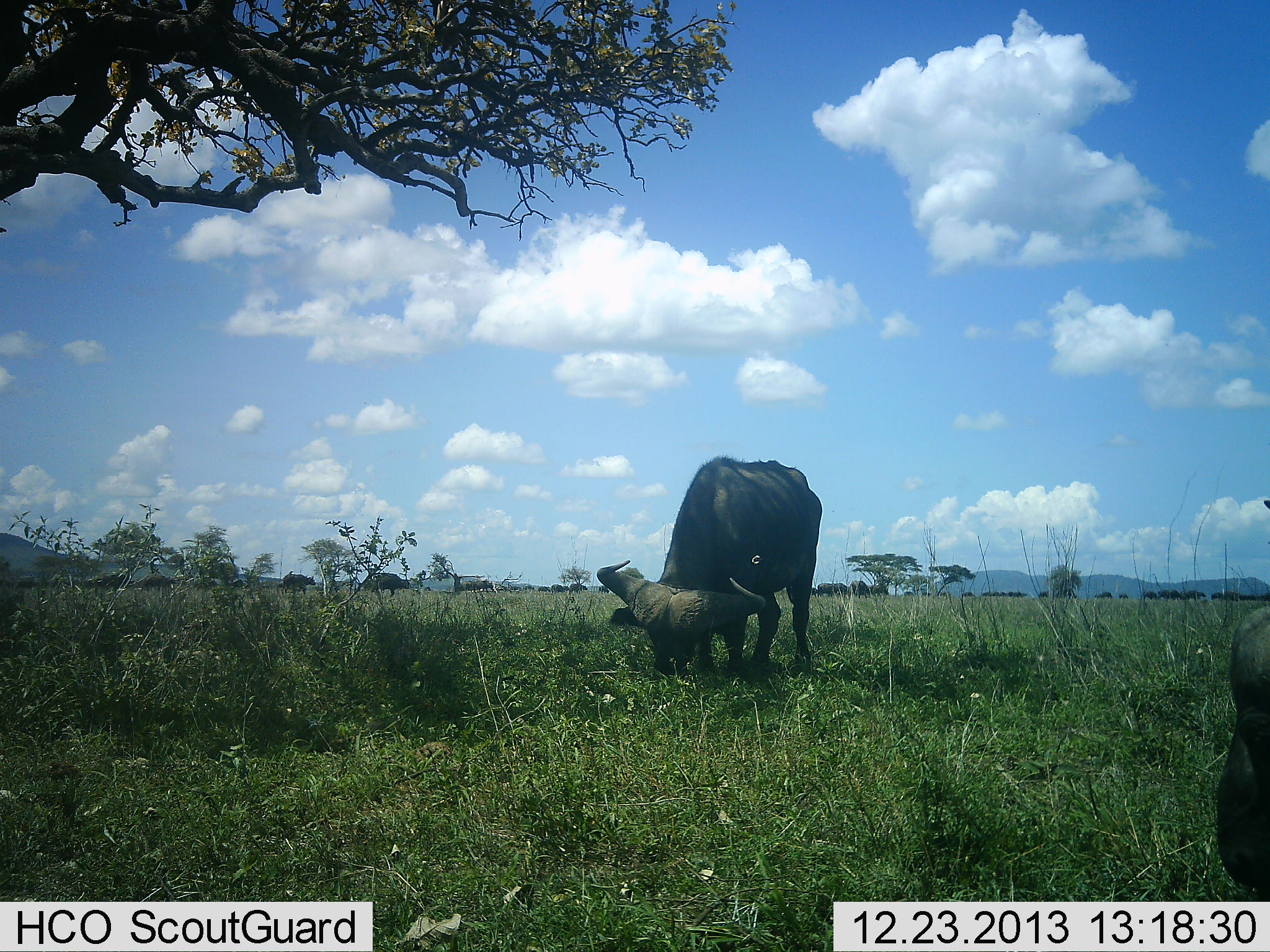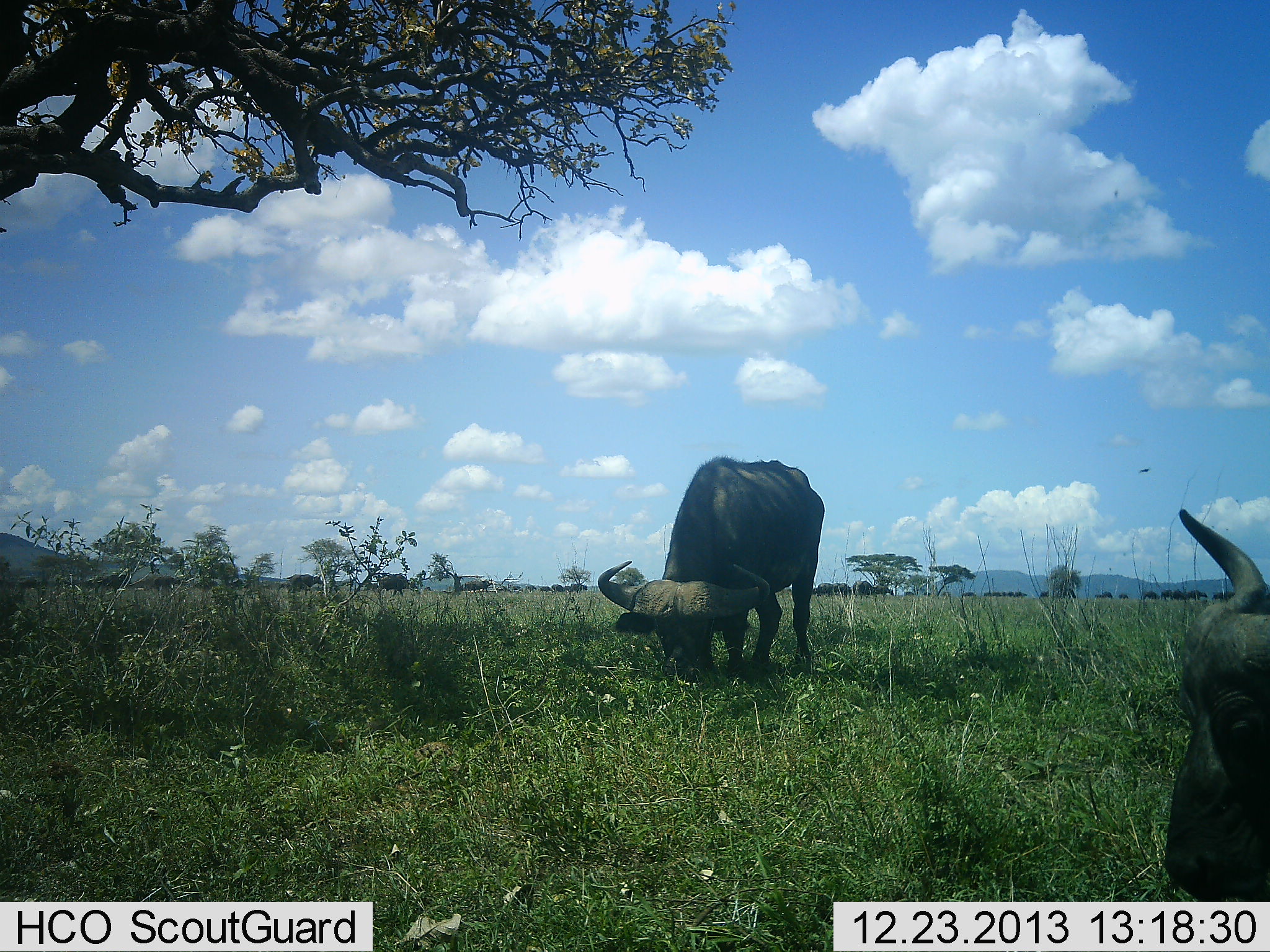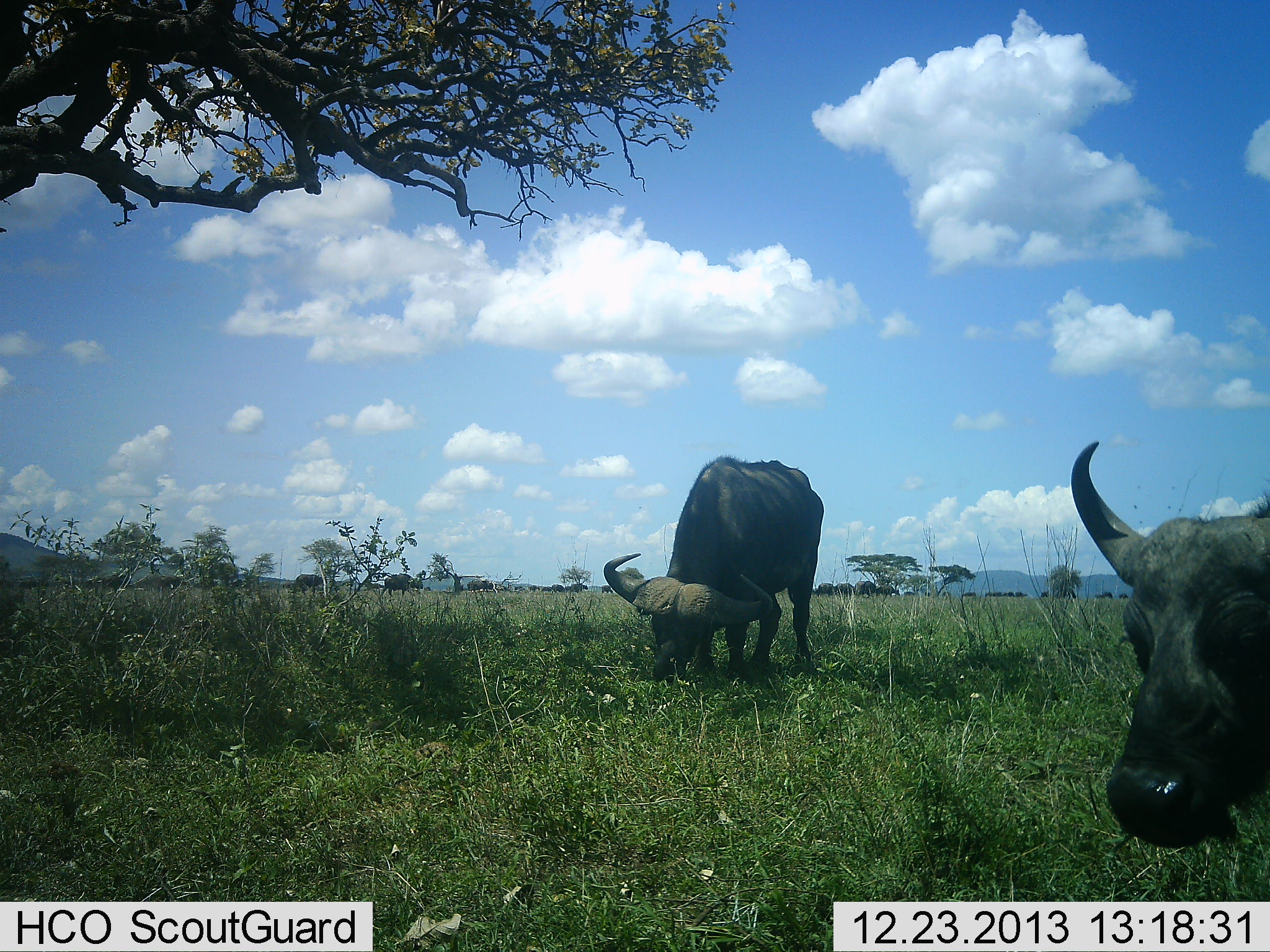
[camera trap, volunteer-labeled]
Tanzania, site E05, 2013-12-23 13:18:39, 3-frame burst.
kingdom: Animalia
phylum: Chordata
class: Mammalia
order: Artiodactyla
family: Bovidae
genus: Syncerus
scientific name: Syncerus caffer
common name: cape buffalo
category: buffalo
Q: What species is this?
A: Buffalo (cape buffalo) (Syncerus caffer).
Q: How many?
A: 11-50.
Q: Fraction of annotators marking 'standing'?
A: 25%.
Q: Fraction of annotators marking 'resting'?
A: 0%.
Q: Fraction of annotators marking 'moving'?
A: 42%.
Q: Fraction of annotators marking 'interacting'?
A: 0%.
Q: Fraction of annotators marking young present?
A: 8%.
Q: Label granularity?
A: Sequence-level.